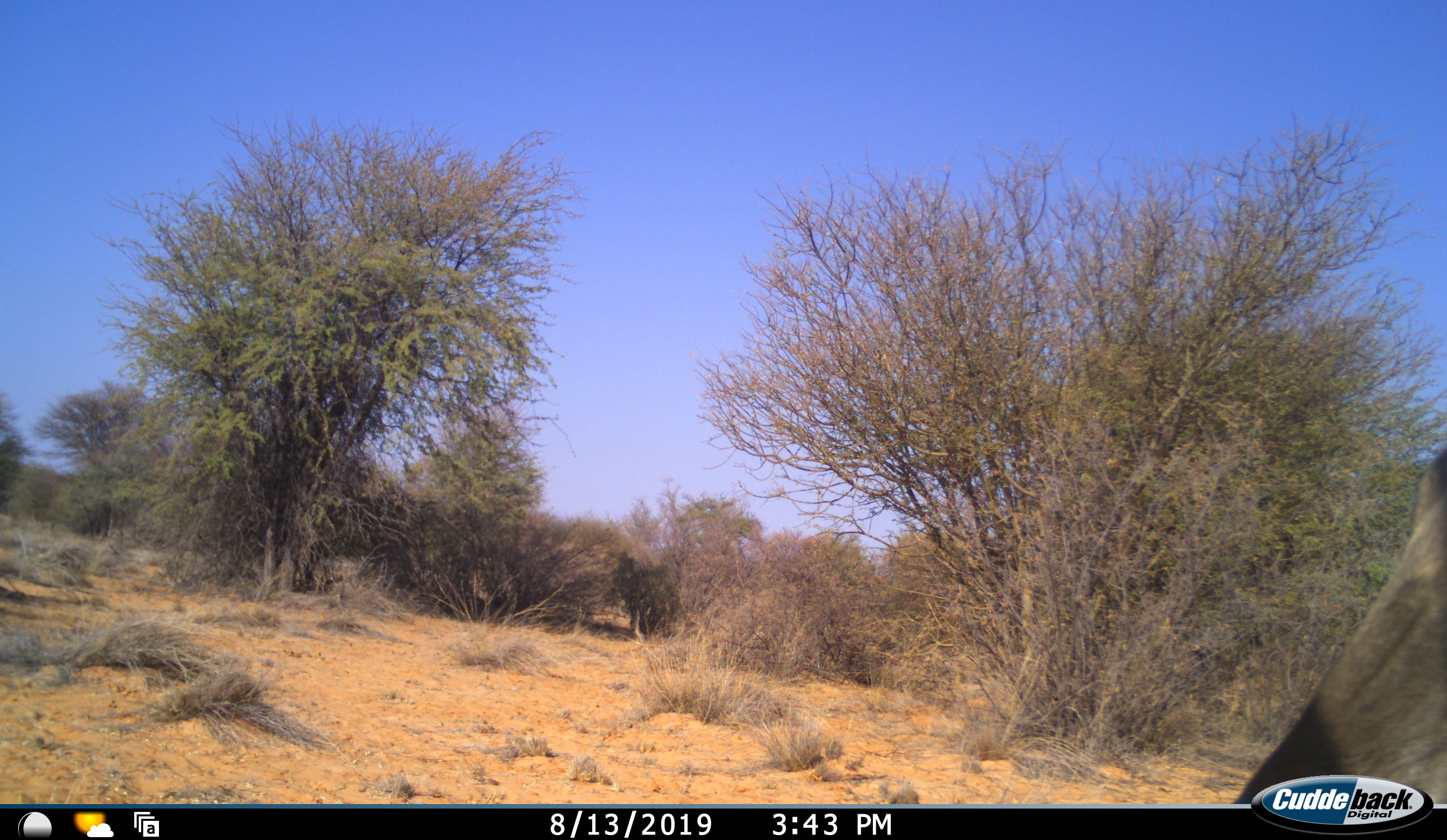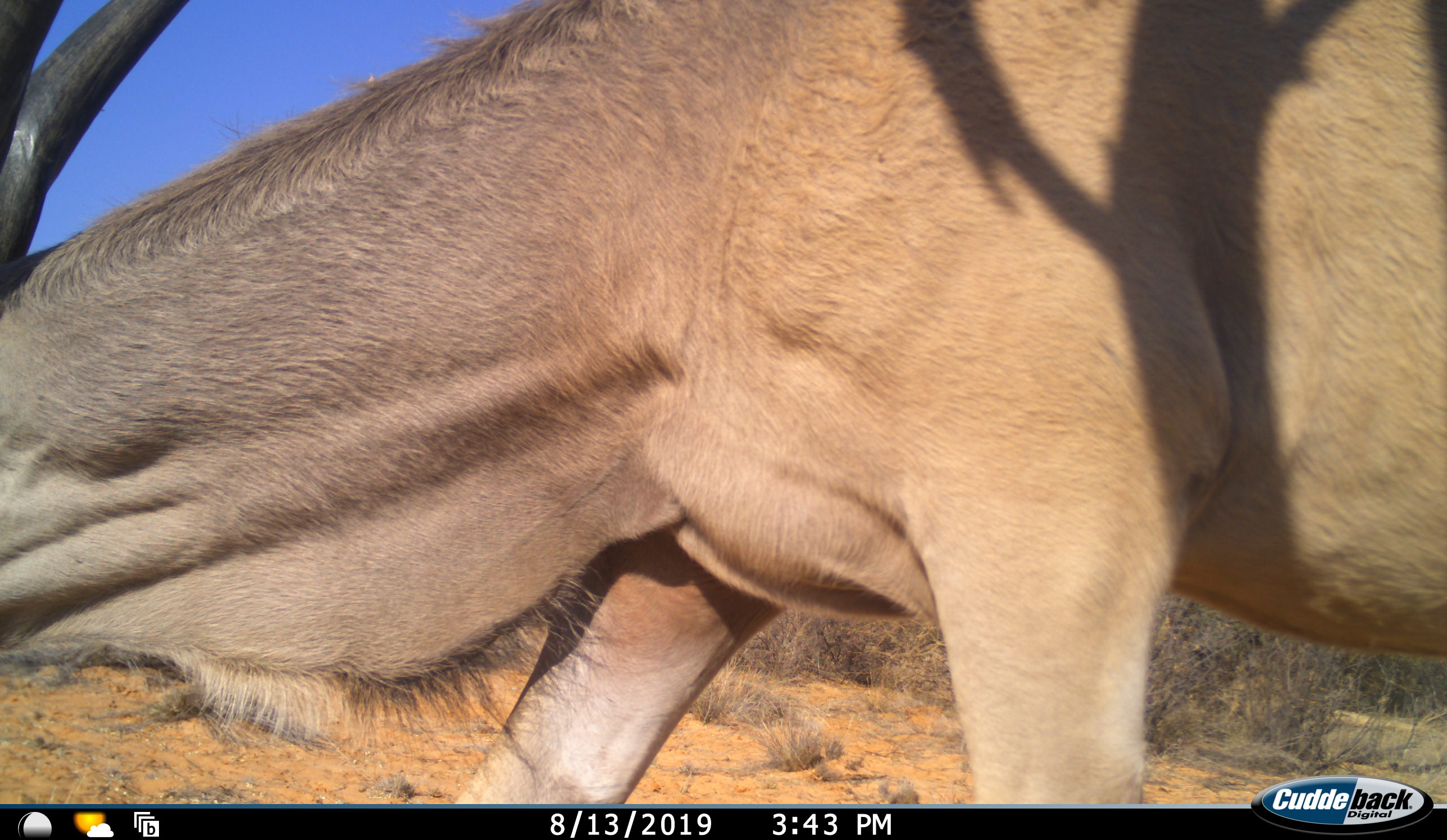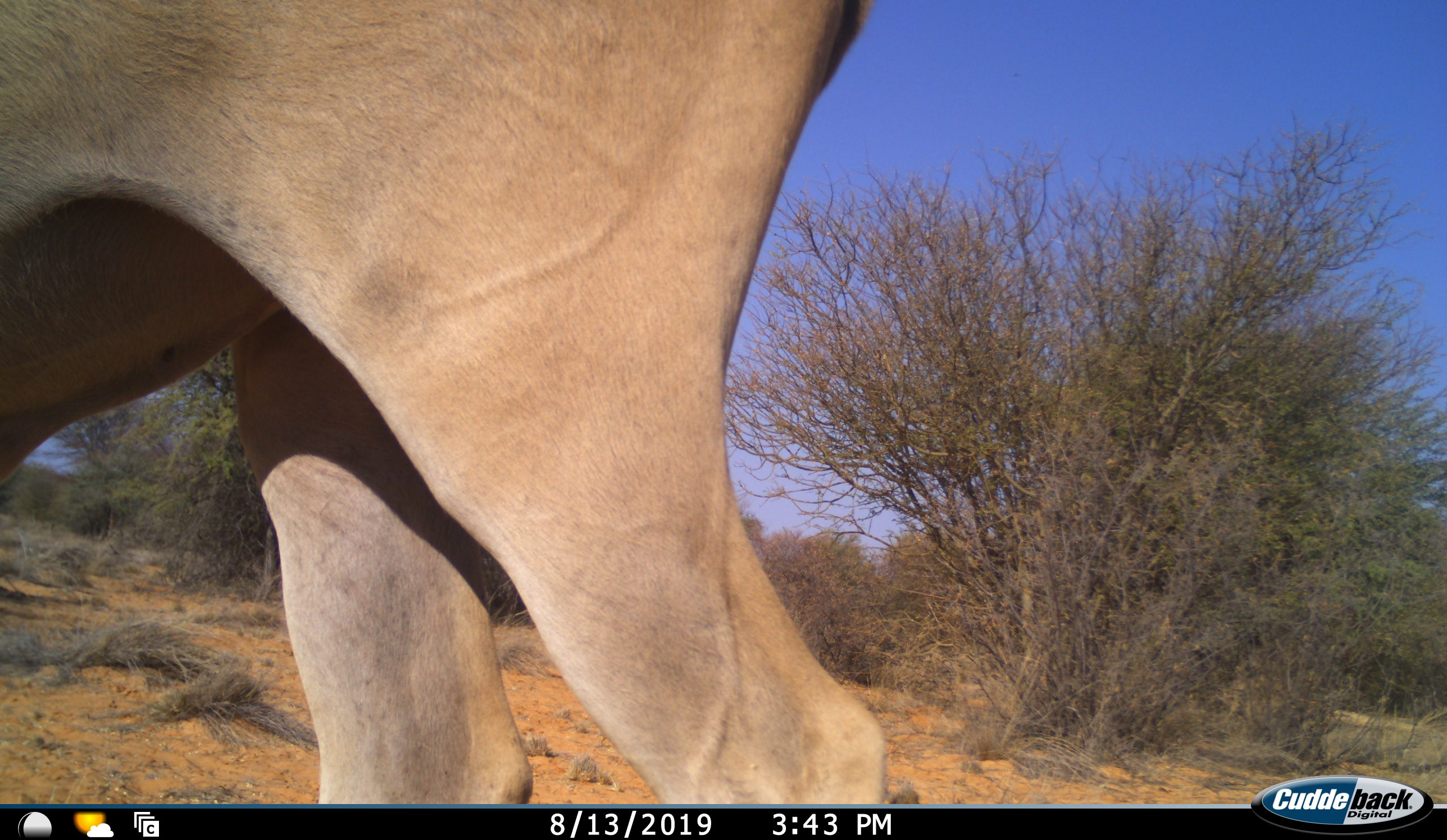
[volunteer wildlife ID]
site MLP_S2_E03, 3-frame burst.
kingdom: Animalia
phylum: Chordata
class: Mammalia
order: Artiodactyla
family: Bovidae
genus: Tragelaphus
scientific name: Tragelaphus oryx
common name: eland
Eland (Tragelaphus oryx), count 1. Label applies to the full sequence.